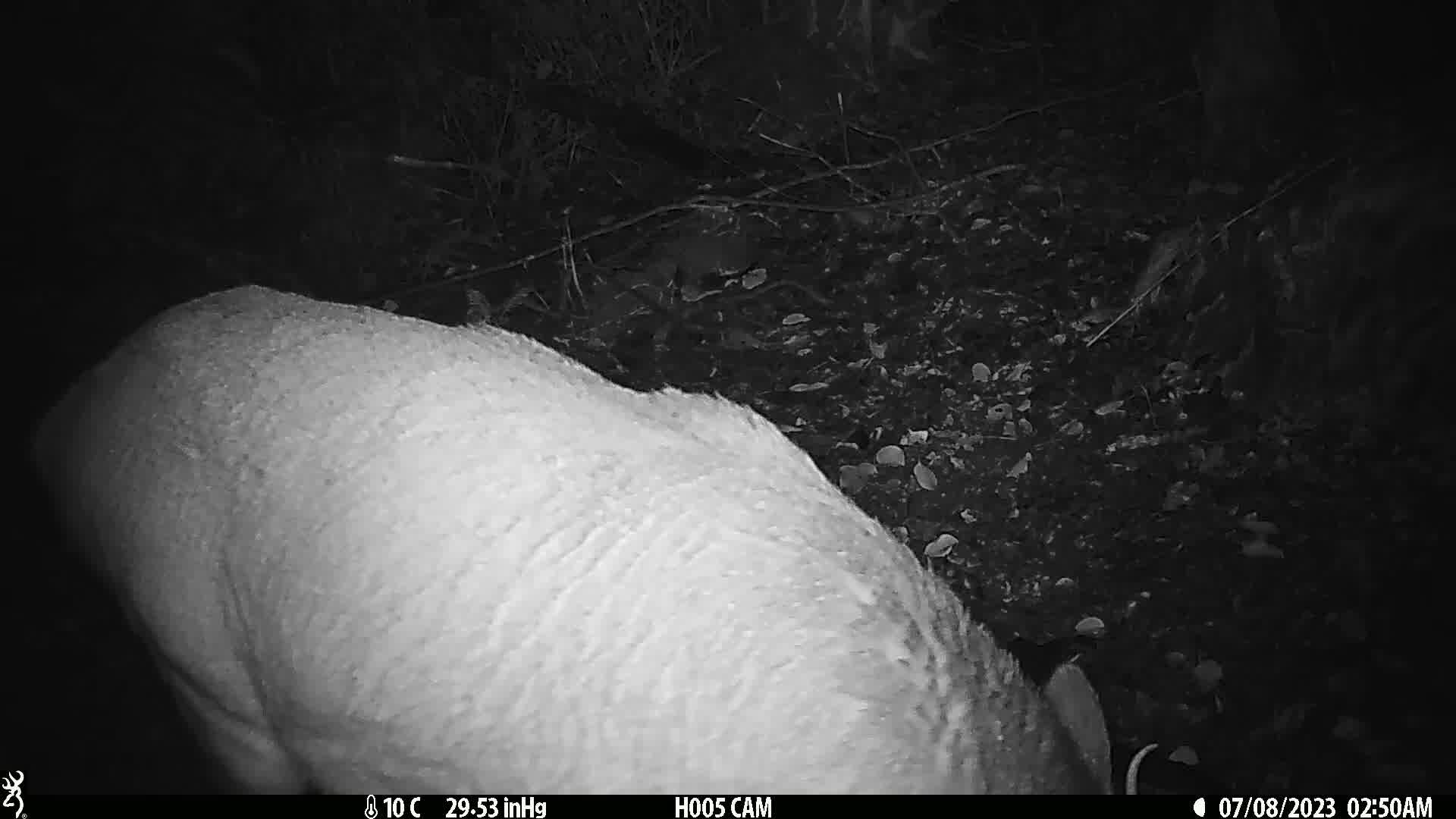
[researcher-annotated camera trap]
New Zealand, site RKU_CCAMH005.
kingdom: Animalia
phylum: Chordata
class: Mammalia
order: Artiodactyla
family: Cervidae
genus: Odocoileus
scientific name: Odocoileus virginianus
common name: white-tailed deer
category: white tailed deer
White tailed deer (white-tailed deer) (Odocoileus virginianus).